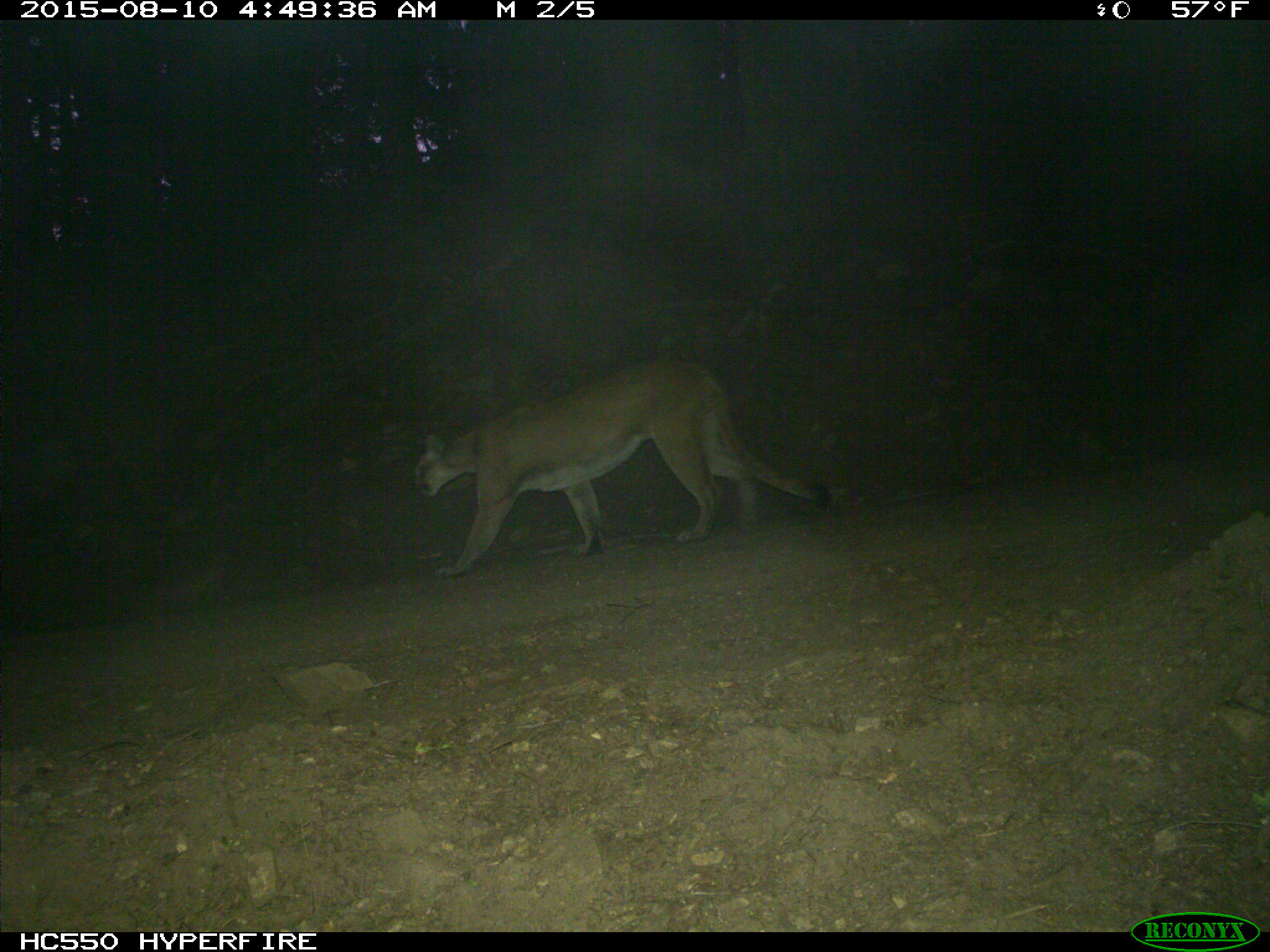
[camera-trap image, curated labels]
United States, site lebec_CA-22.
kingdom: Animalia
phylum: Chordata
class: Mammalia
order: Carnivora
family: Felidae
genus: Puma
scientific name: Puma concolor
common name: mountain lion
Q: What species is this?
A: Puma concolor (mountain lion).